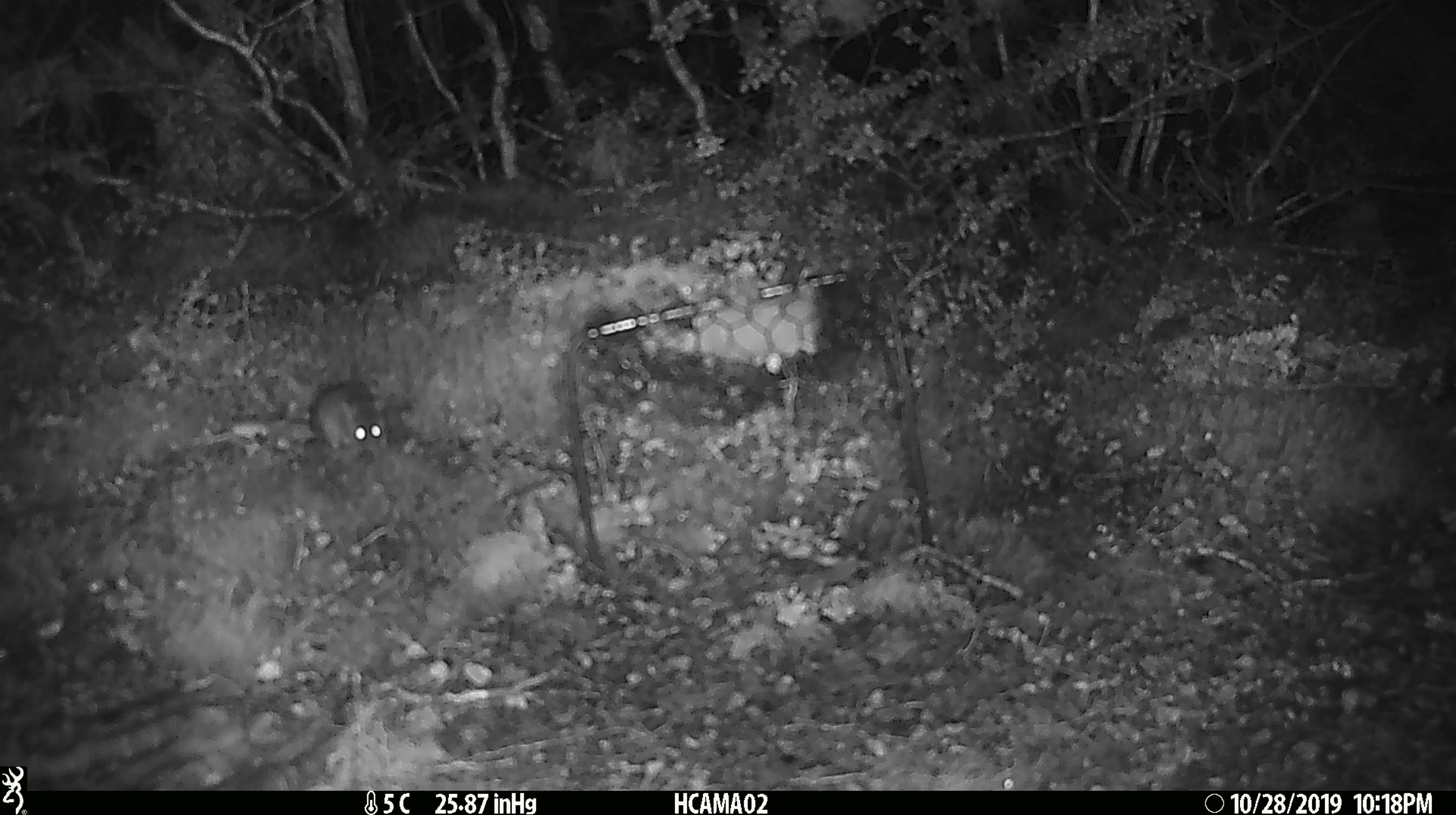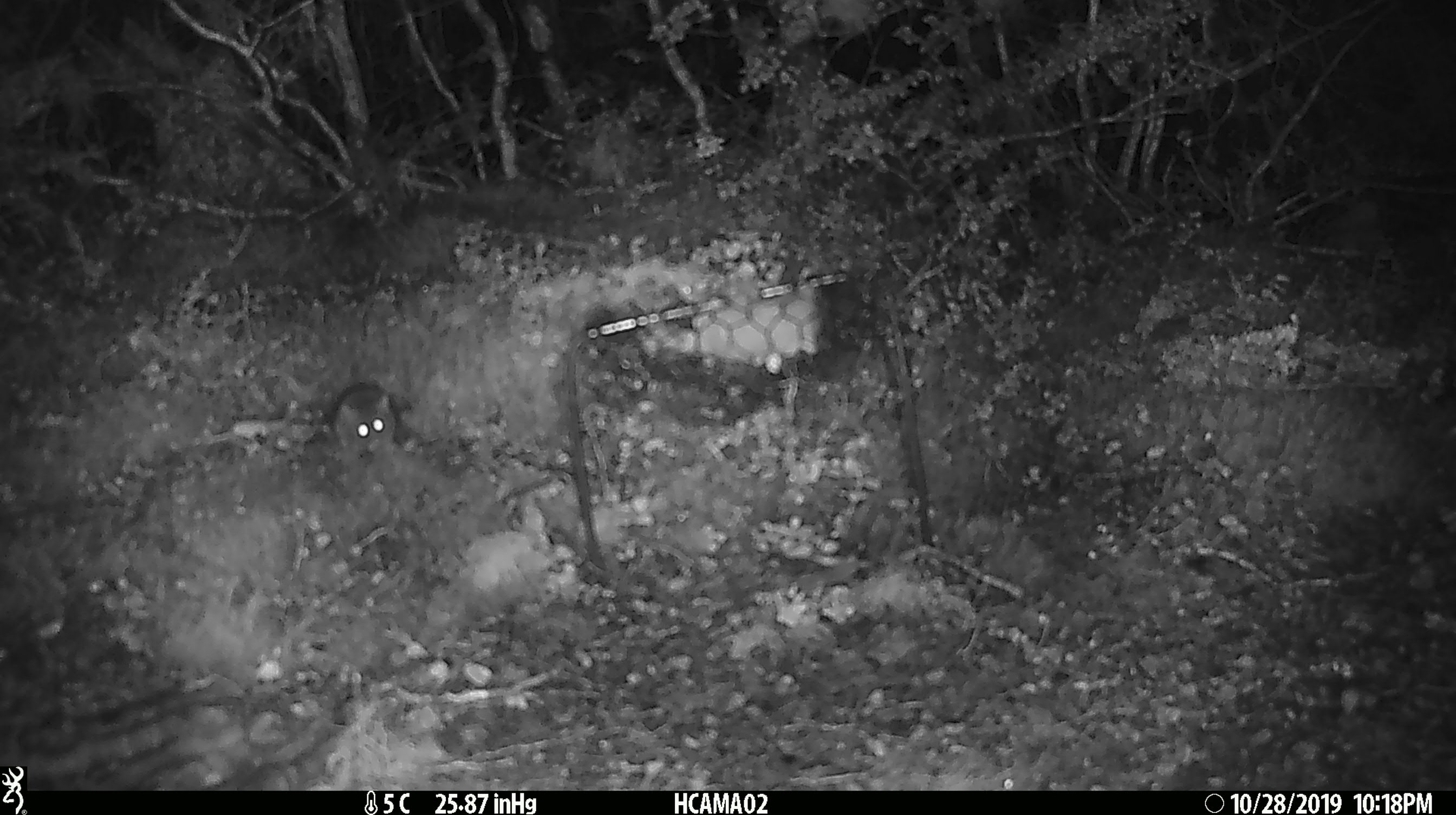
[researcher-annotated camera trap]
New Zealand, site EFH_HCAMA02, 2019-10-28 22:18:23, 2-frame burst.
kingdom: Animalia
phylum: Chordata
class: Mammalia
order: Rodentia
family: Muridae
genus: Mus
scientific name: Mus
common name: mouse